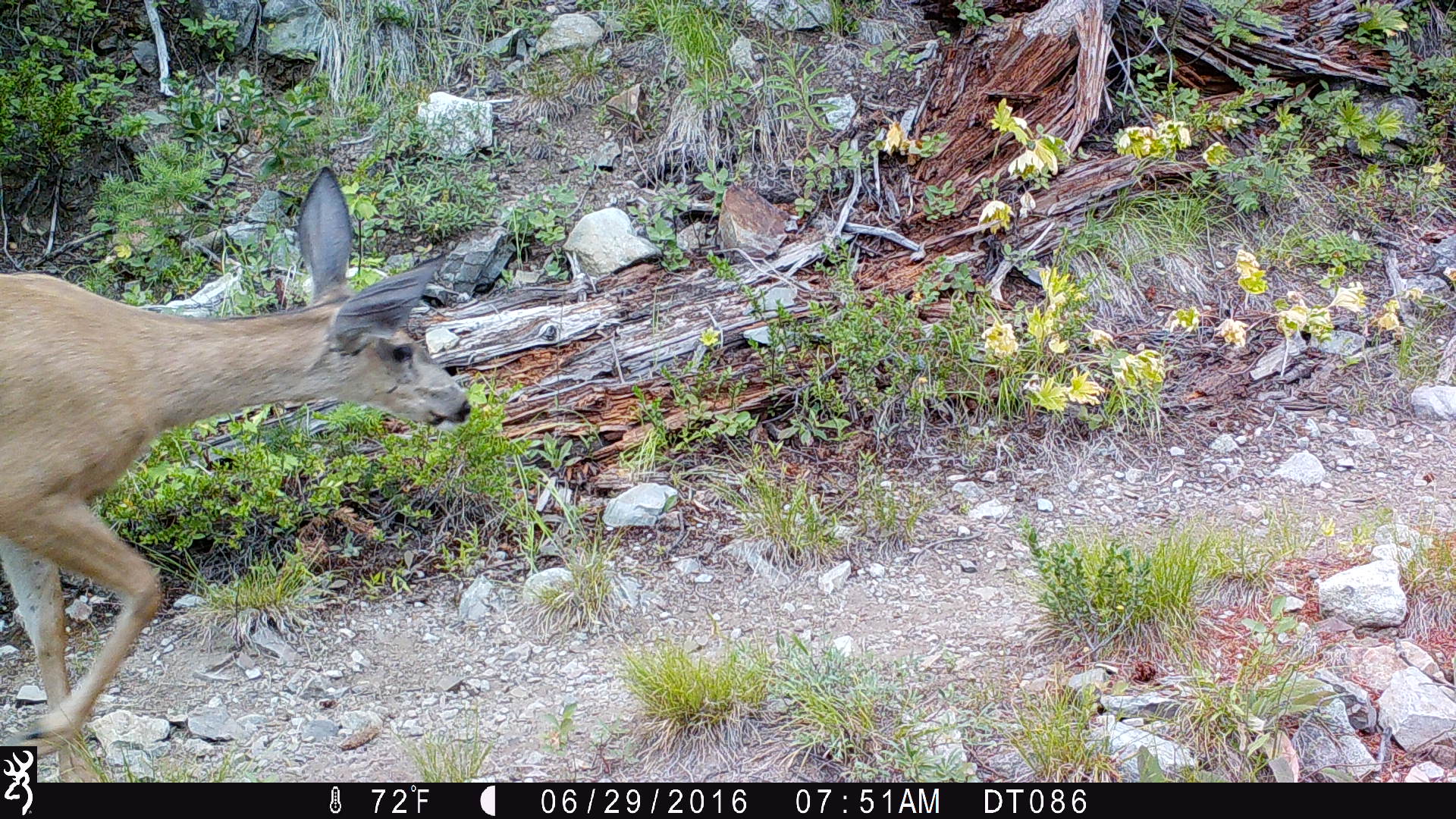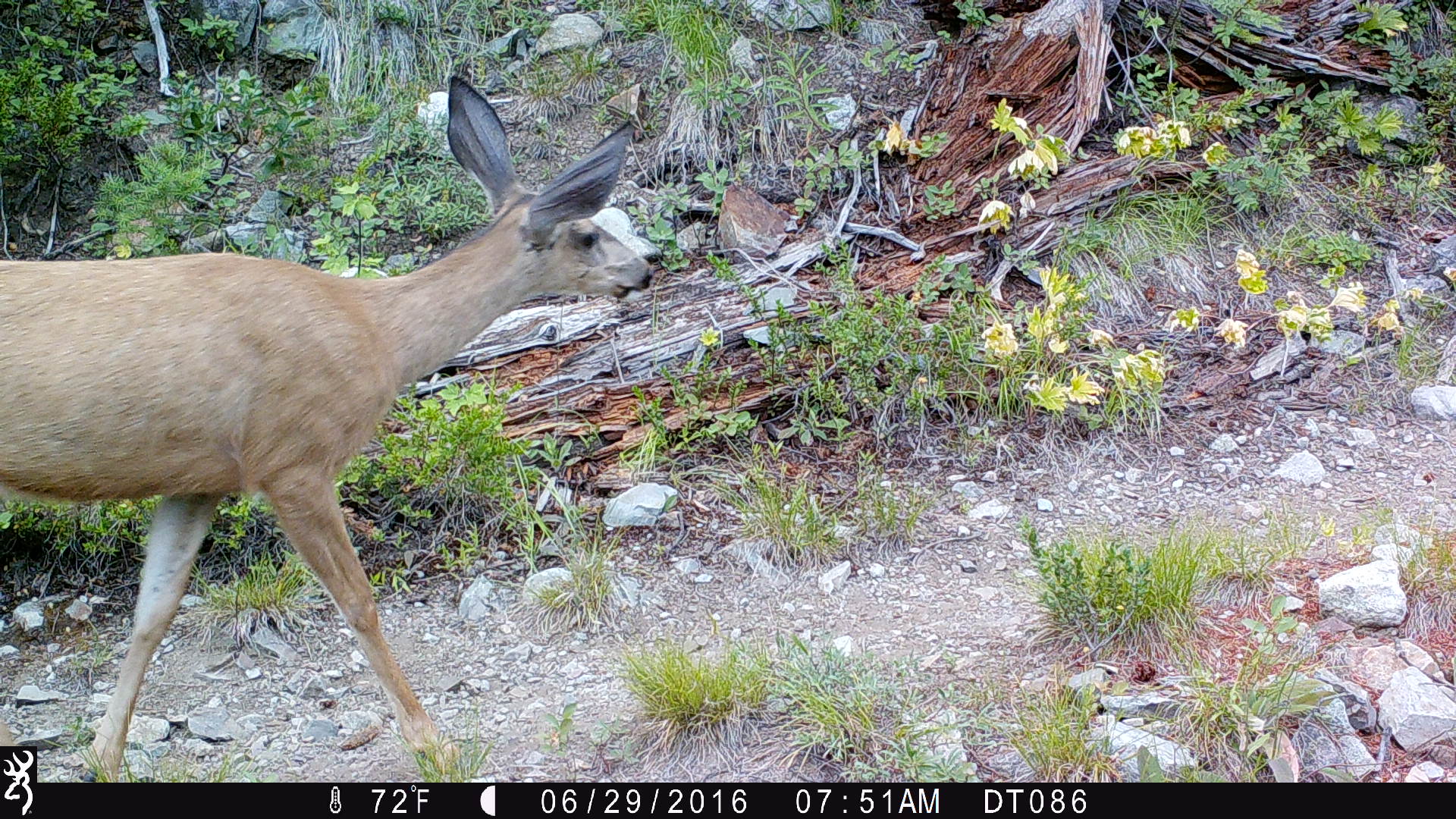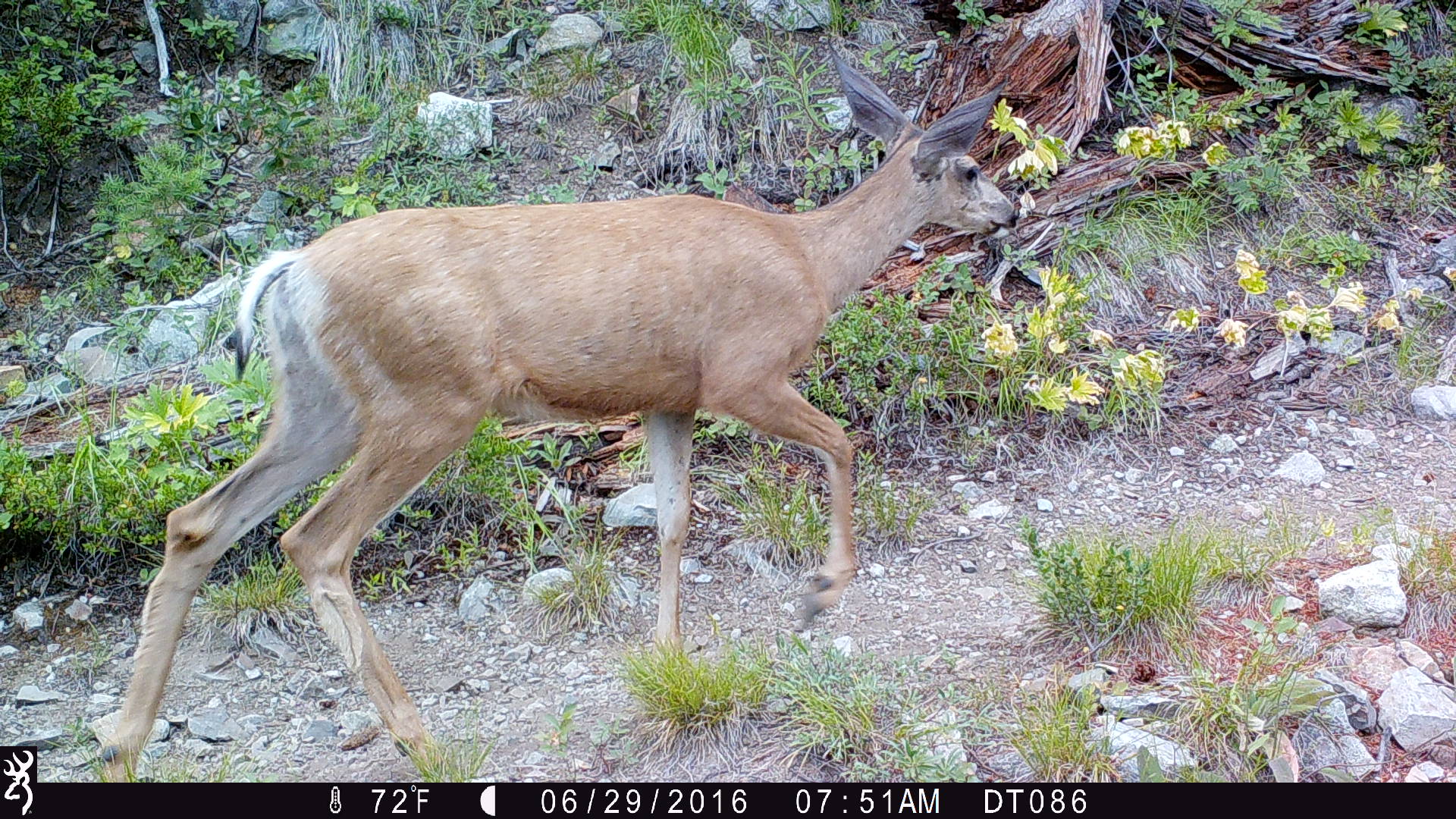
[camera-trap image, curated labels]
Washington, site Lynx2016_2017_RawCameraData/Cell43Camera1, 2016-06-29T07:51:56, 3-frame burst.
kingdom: Animalia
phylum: Chordata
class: Mammalia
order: Artiodactyla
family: Cervidae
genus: Odocoileus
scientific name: Odocoileus hemionus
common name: mule deer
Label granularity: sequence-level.